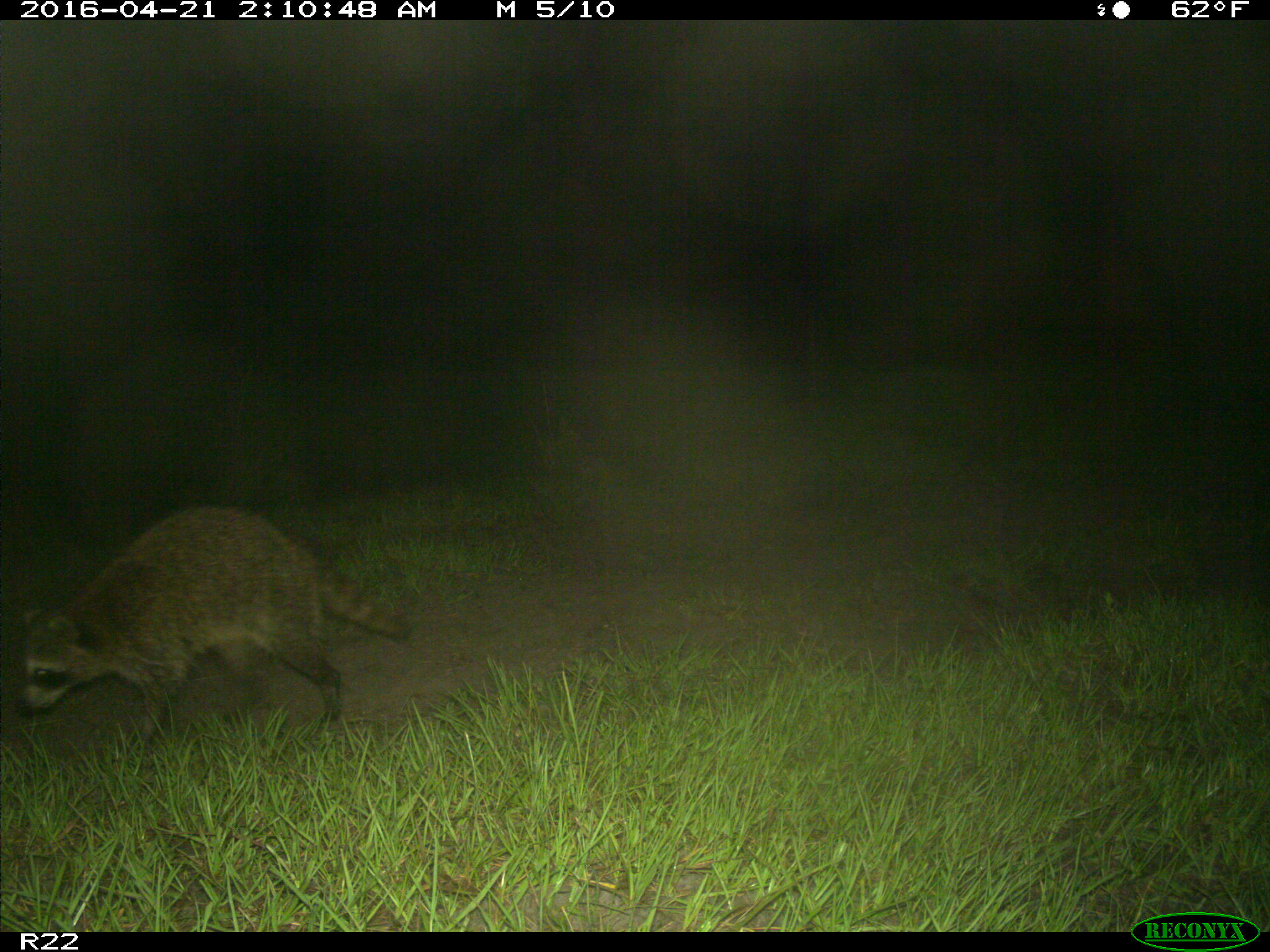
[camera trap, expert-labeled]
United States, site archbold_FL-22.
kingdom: Animalia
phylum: Chordata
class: Mammalia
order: Carnivora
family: Procyonidae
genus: Procyon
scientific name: Procyon lotor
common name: common raccoon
Procyon lotor (common raccoon).